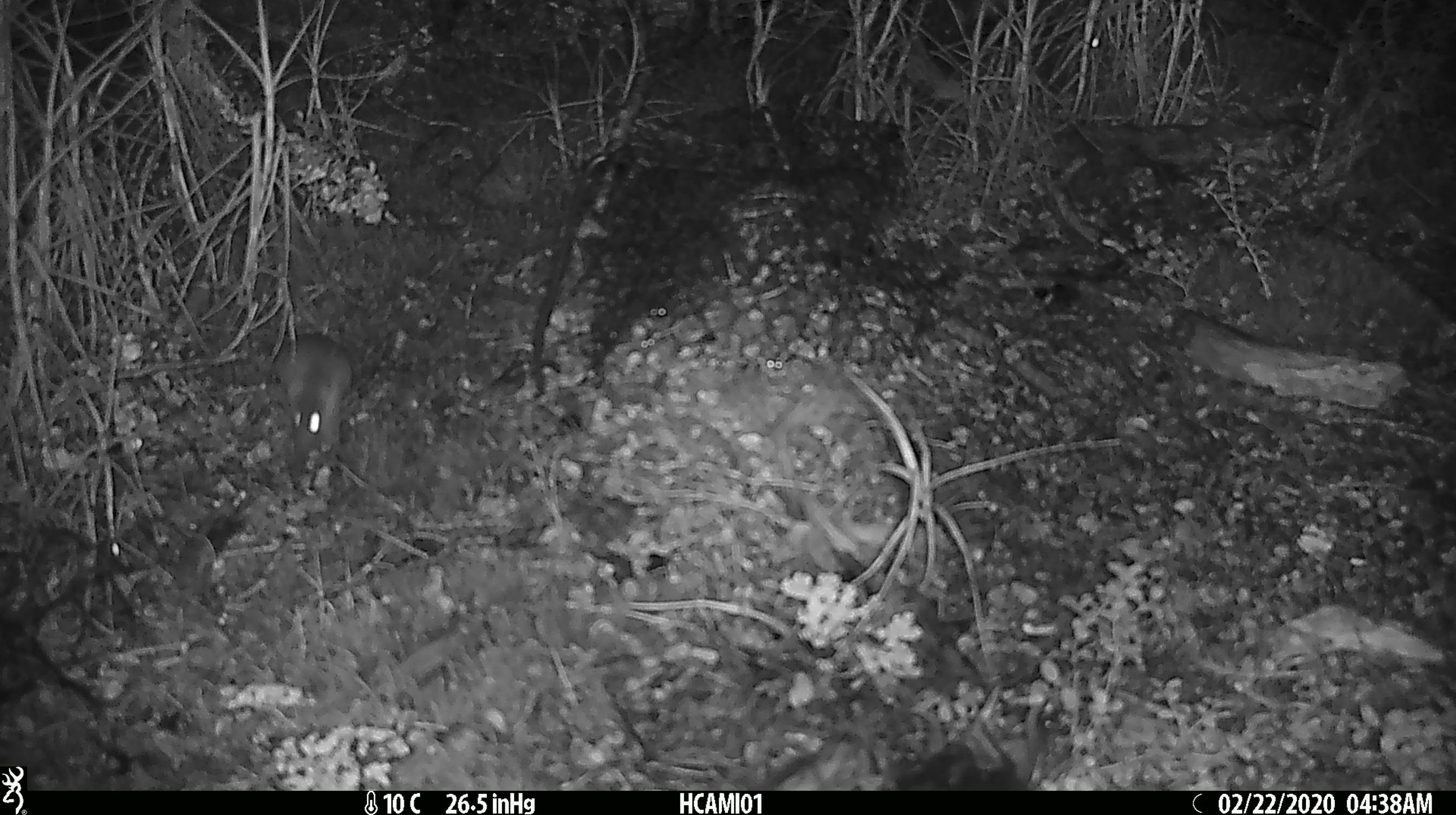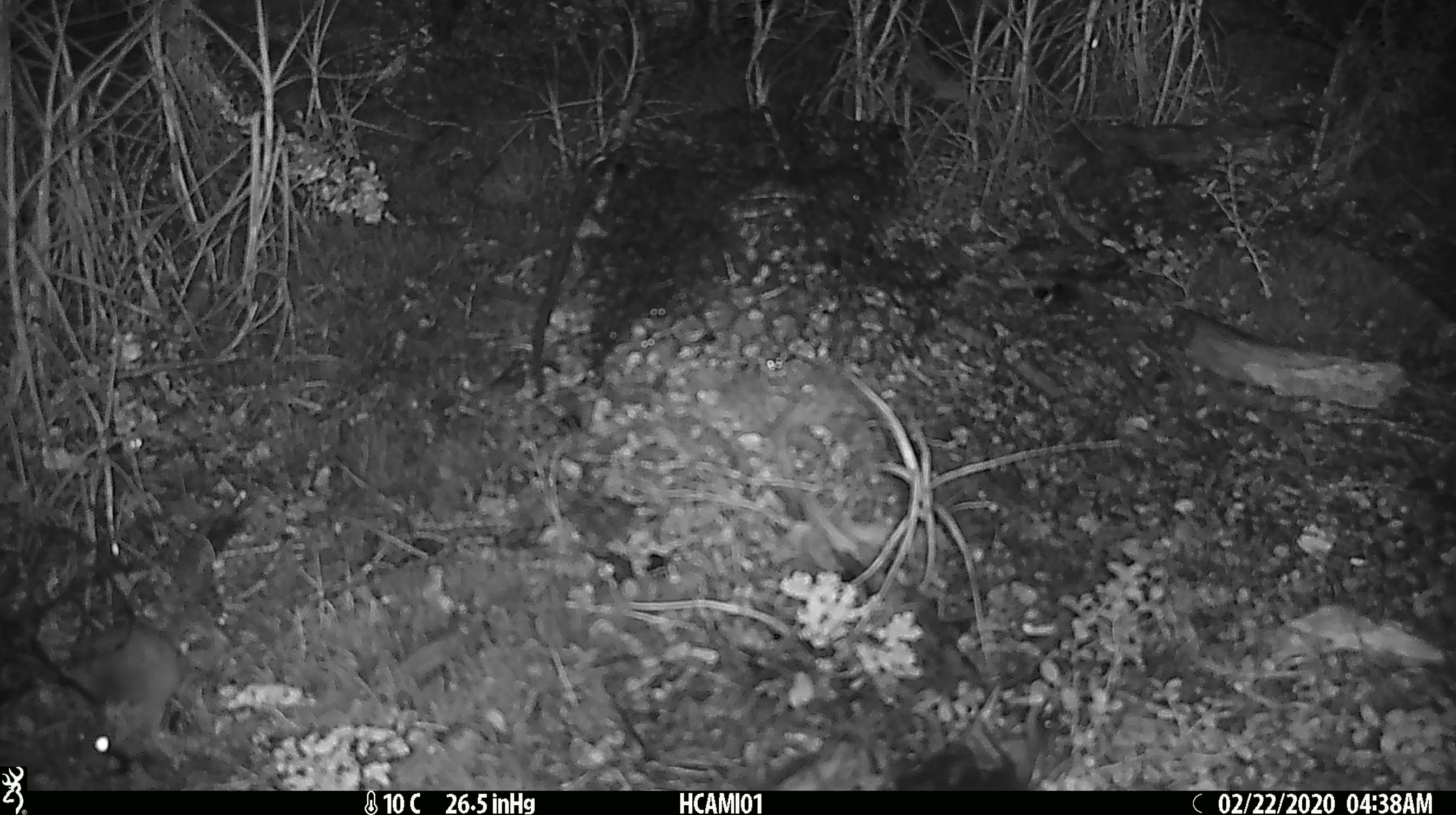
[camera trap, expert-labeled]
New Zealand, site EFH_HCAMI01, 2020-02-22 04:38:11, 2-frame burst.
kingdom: Animalia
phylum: Chordata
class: Mammalia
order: Rodentia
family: Muridae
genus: Mus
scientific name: Mus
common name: mouse